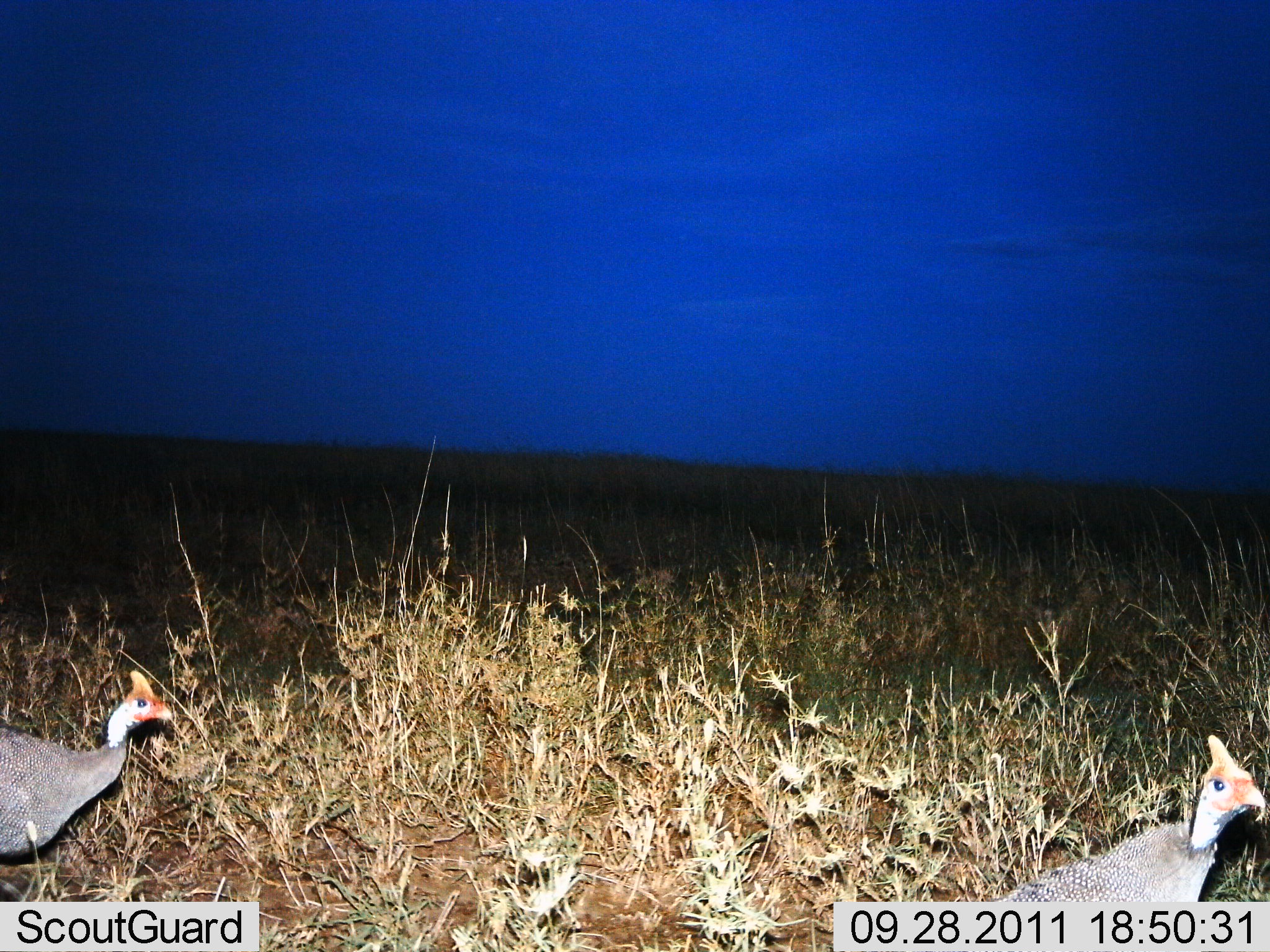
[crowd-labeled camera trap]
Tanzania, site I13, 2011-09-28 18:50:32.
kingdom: Animalia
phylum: Chordata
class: Aves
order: Galliformes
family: Numididae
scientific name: Numididae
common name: guinea fowl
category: guineafowl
Guineafowl (guinea fowl) (Numididae), count 2. Behavior (volunteer vote fractions): standing 36%, resting 0%, moving 64%, interacting 0%. Young present (vote fraction): 0%. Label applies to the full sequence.